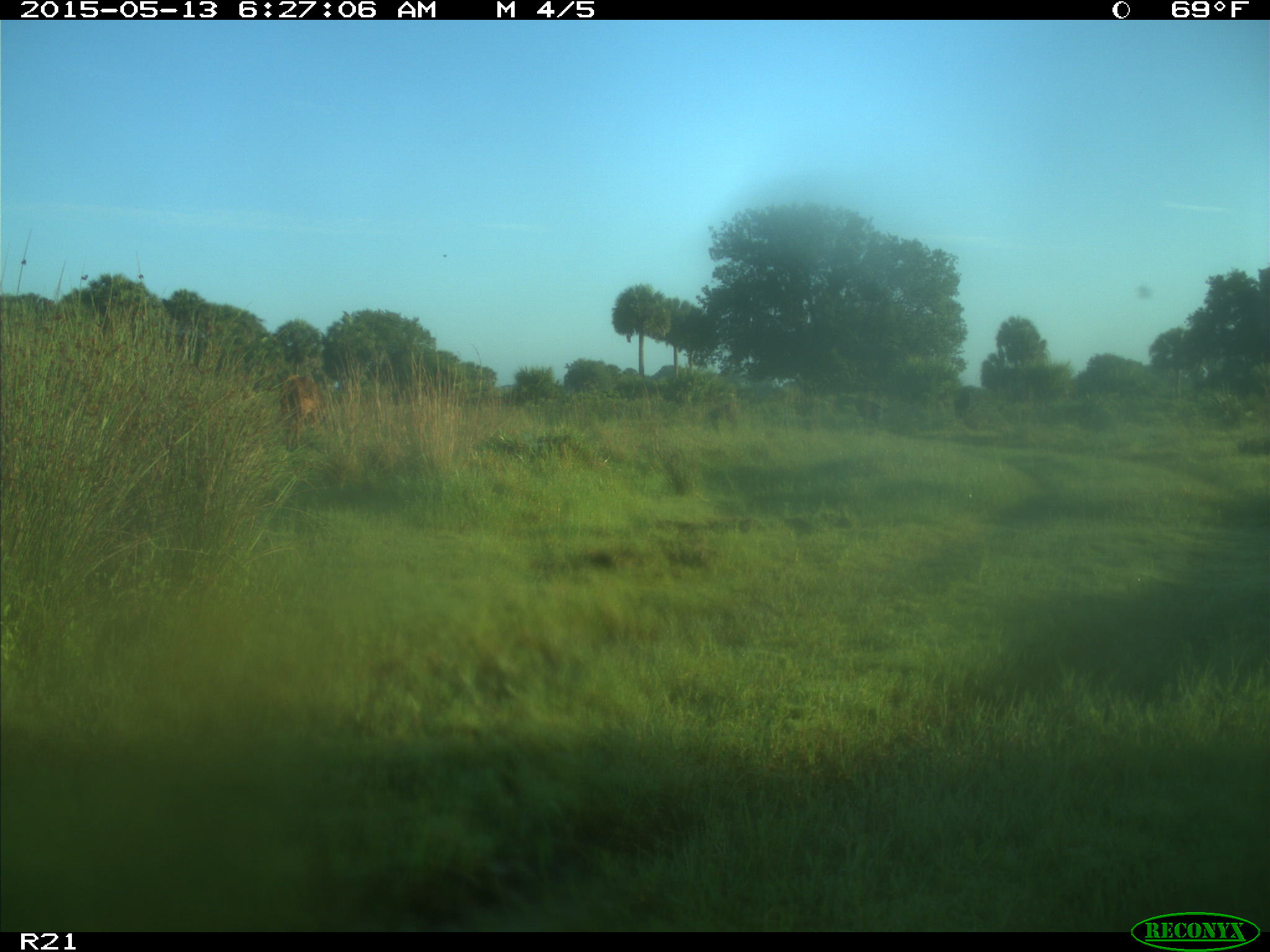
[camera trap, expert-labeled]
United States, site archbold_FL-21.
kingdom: Animalia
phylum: Chordata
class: Mammalia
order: Artiodactyla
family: Bovidae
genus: Bos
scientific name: Bos taurus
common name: domestic cow